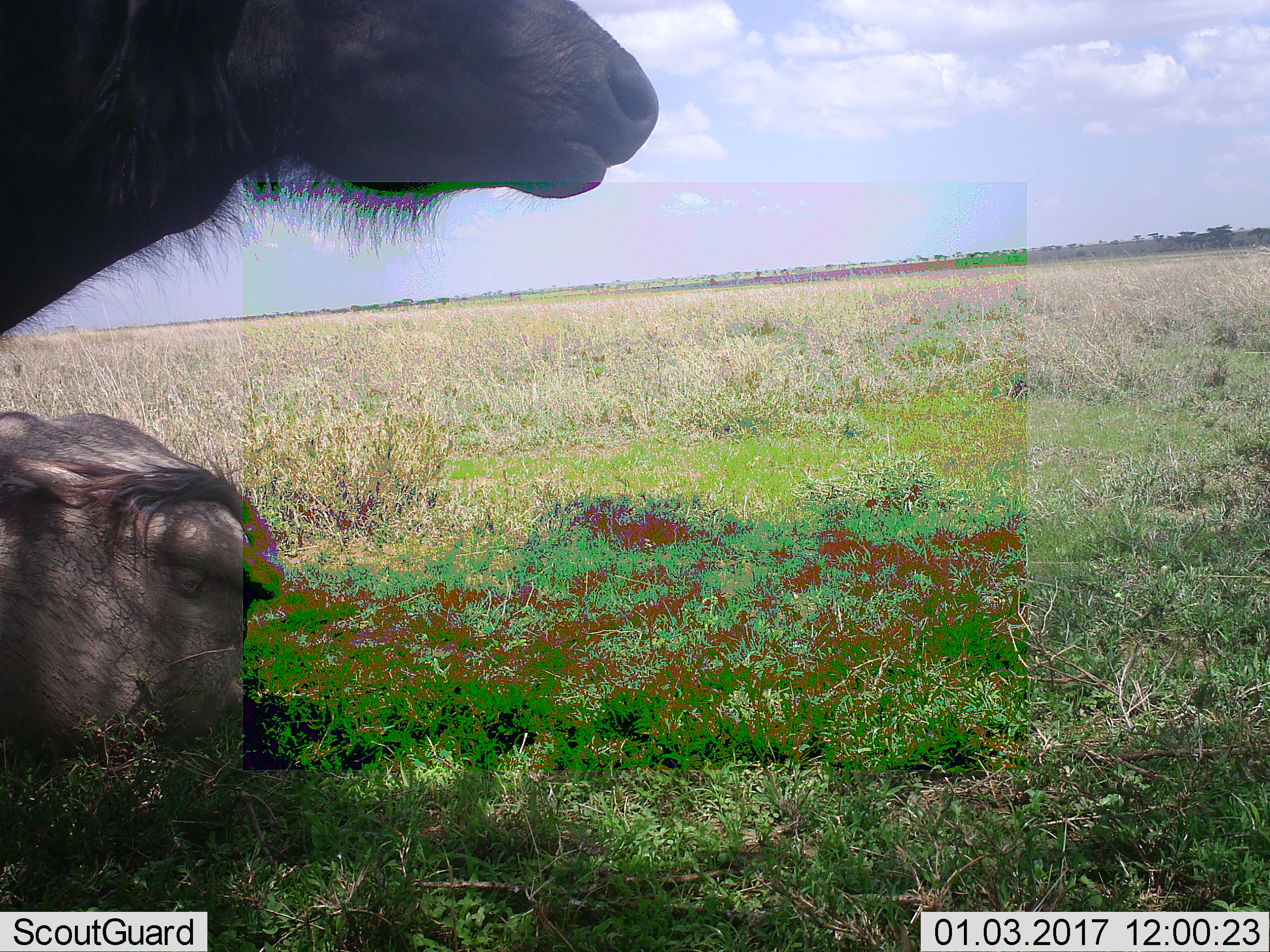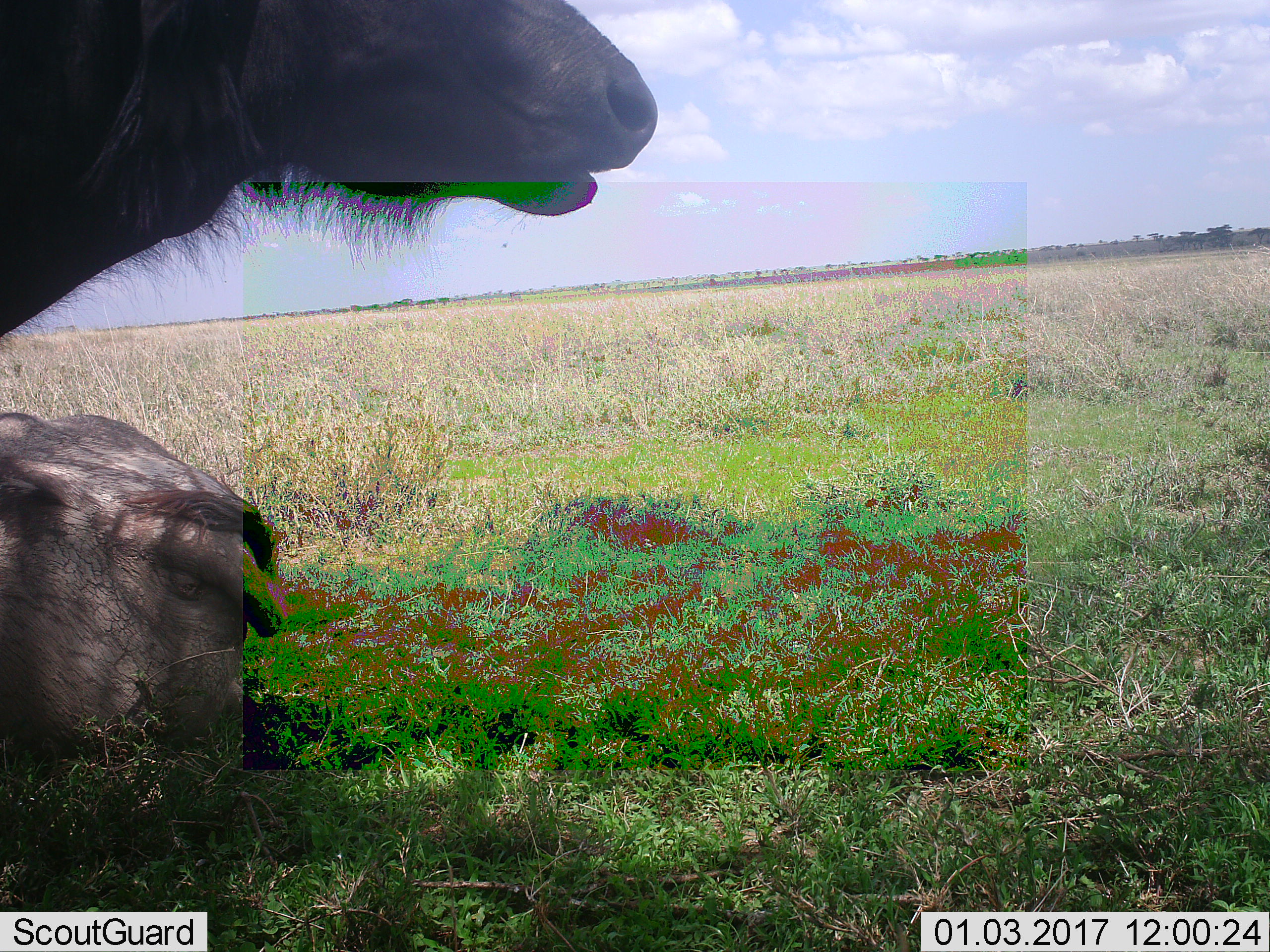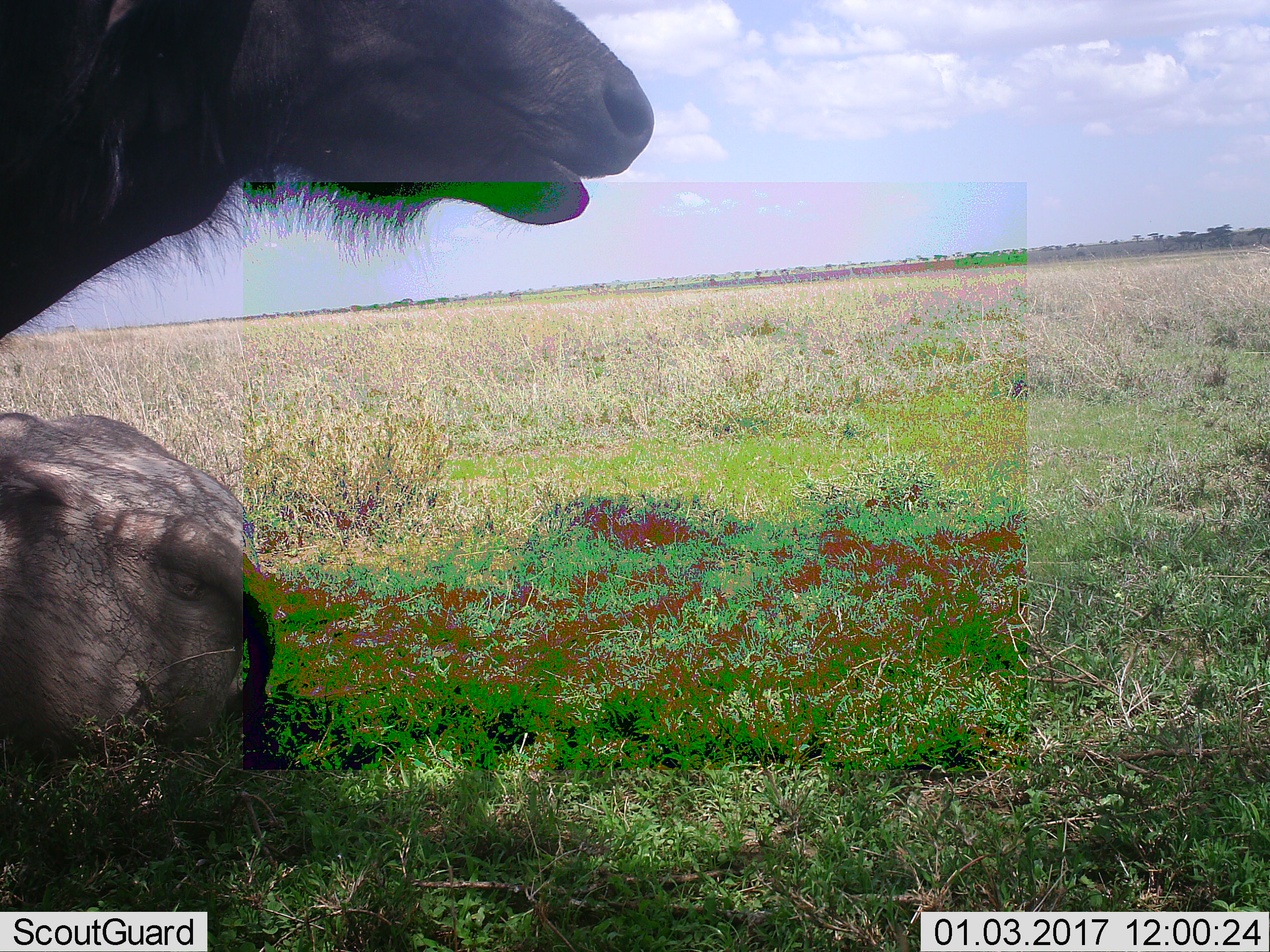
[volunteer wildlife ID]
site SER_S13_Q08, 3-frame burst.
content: unidentified animal